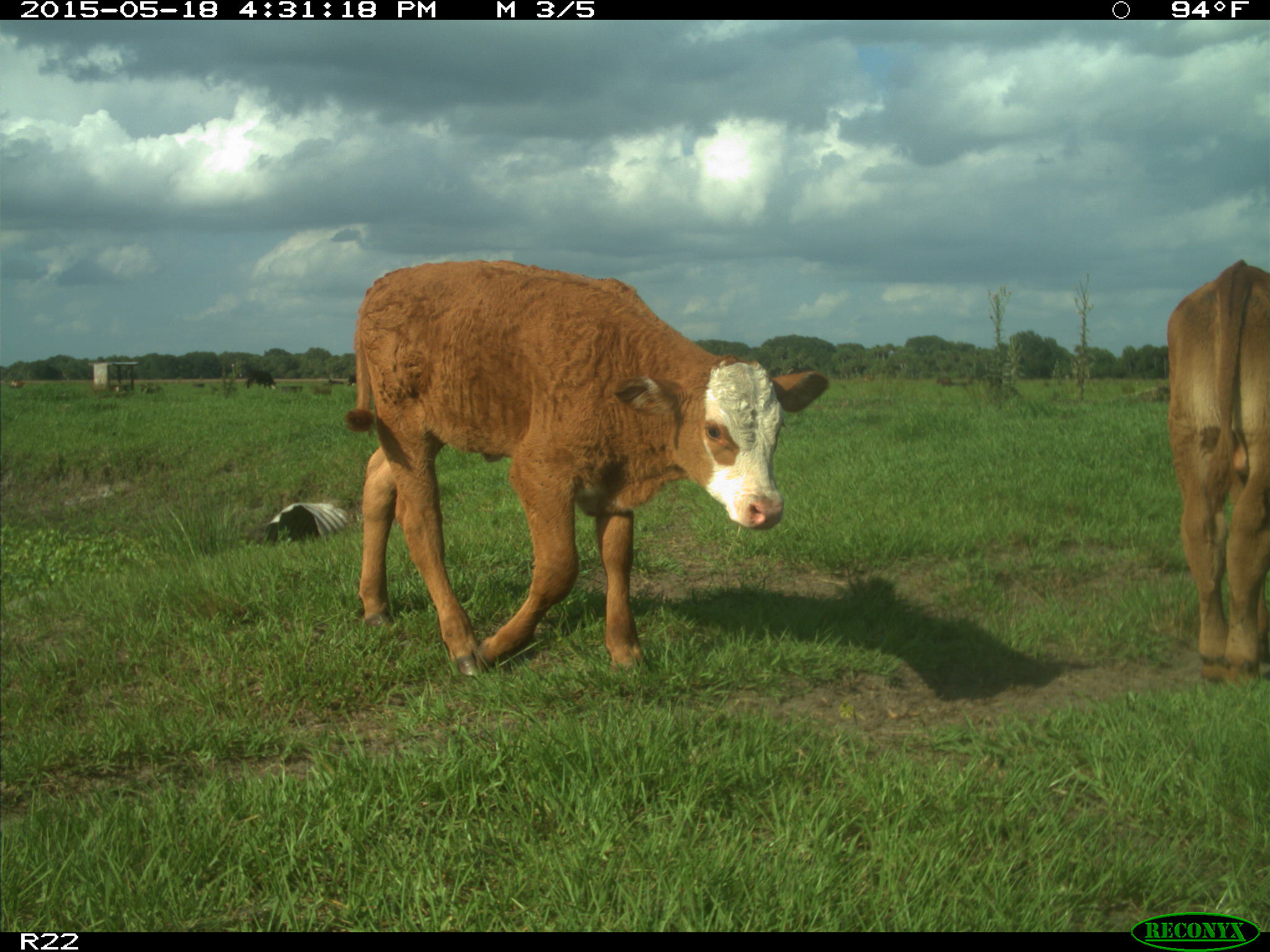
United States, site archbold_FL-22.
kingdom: Animalia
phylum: Chordata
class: Mammalia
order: Artiodactyla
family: Bovidae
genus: Bos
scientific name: Bos taurus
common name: domestic cow